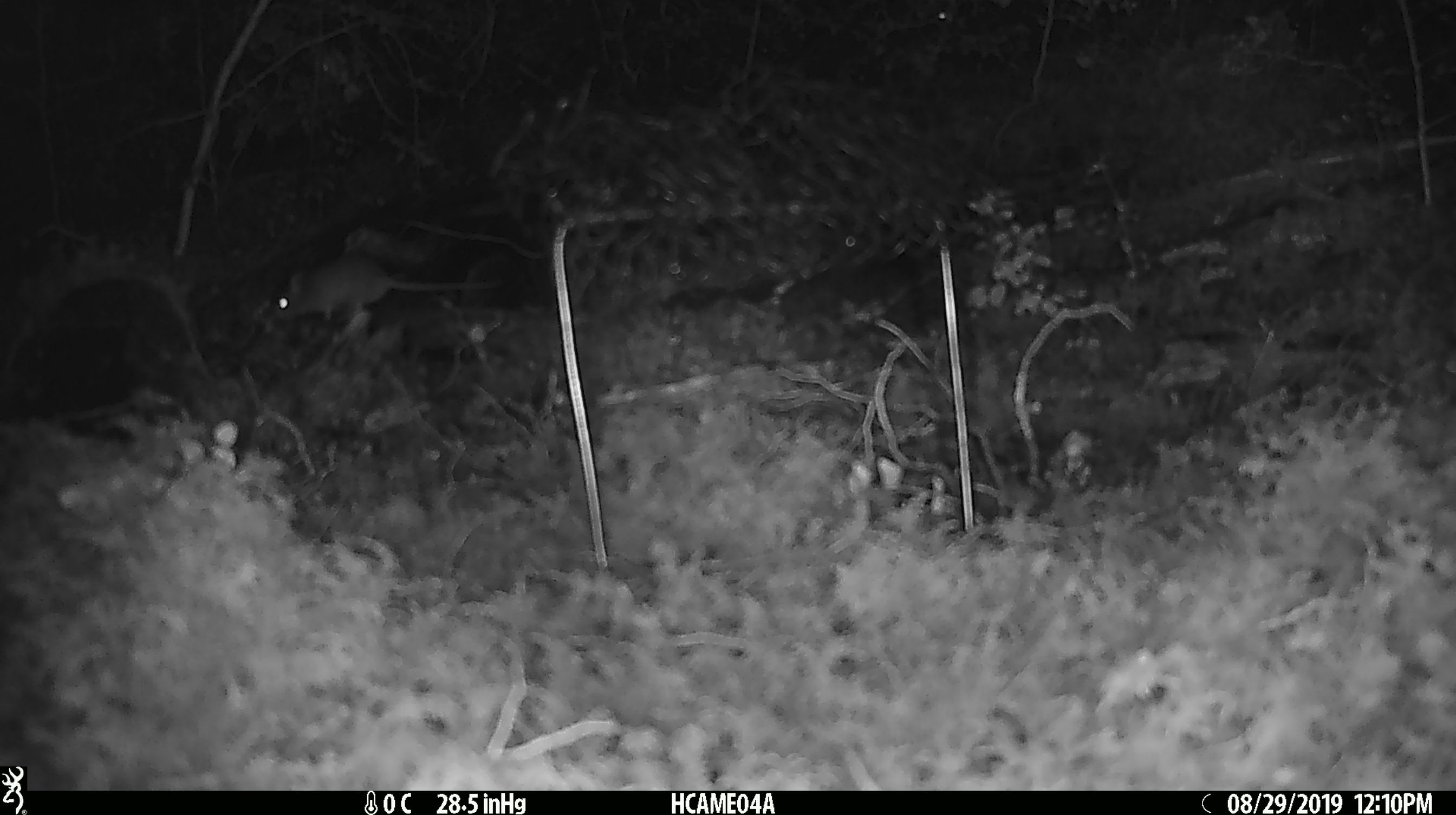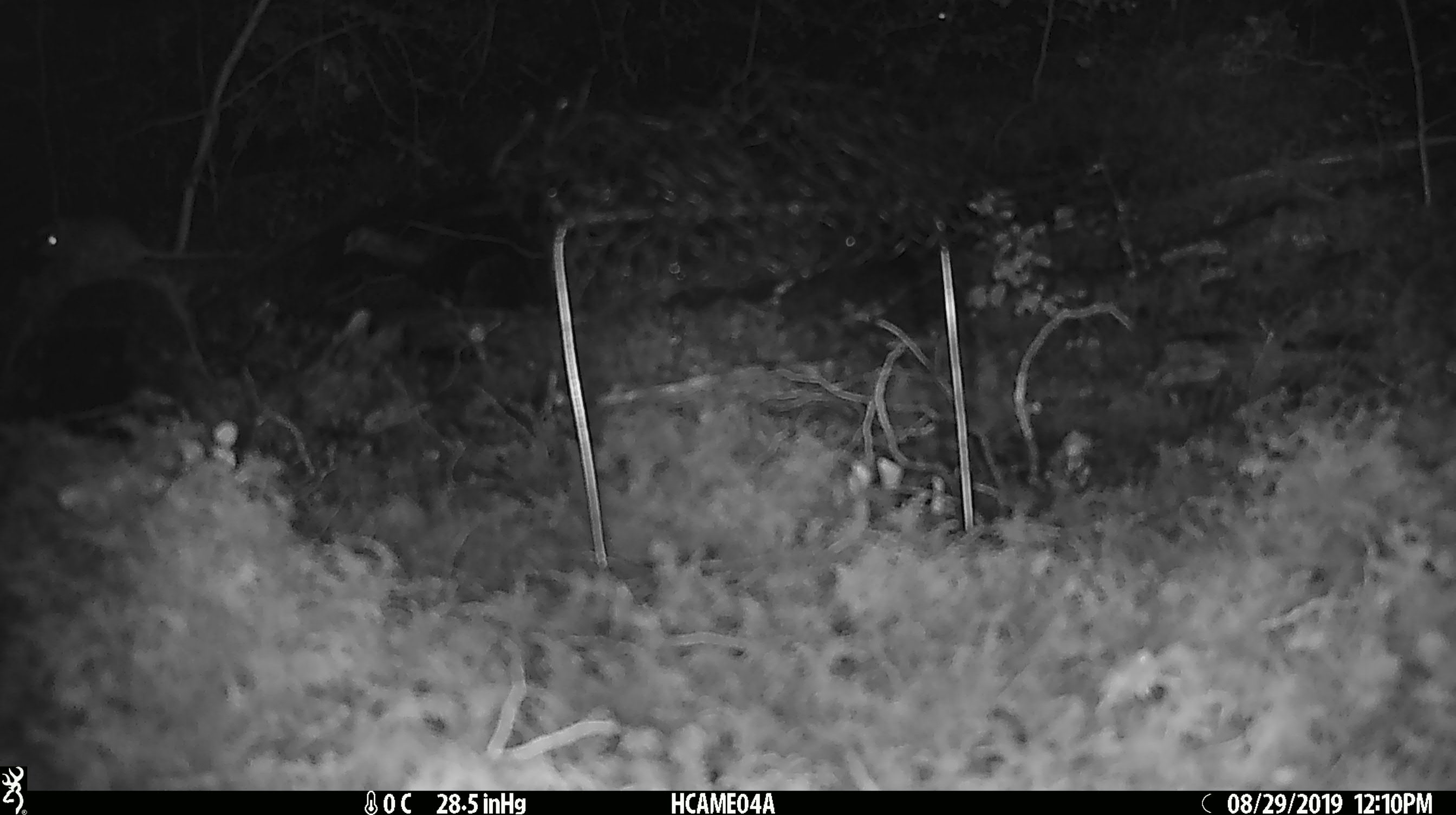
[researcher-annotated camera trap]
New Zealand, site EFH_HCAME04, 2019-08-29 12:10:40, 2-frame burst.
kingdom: Animalia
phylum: Chordata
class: Mammalia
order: Rodentia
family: Muridae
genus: Mus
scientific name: Mus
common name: mouse